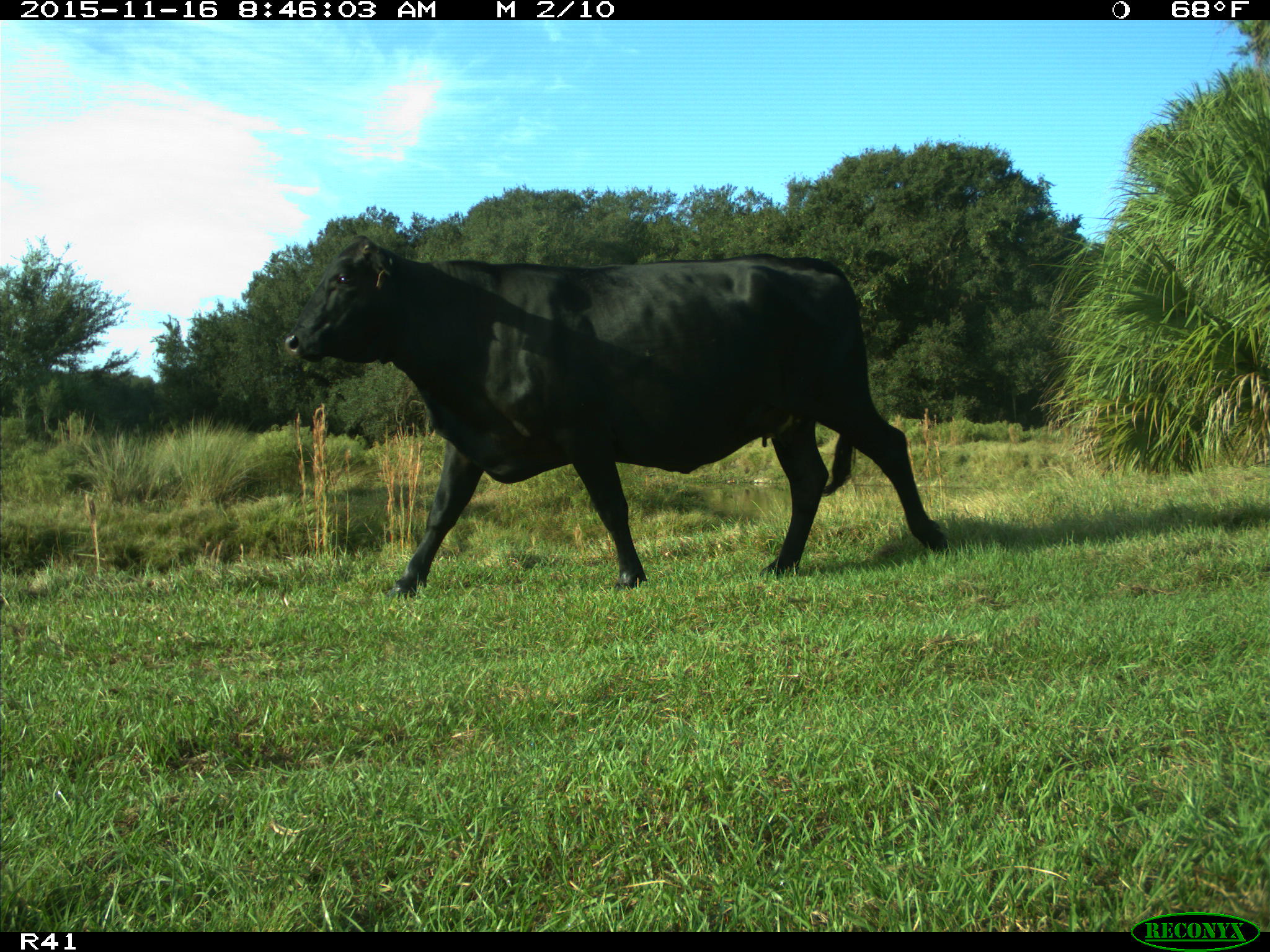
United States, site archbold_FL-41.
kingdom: Animalia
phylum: Chordata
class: Mammalia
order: Artiodactyla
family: Bovidae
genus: Bos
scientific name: Bos taurus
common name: domestic cow